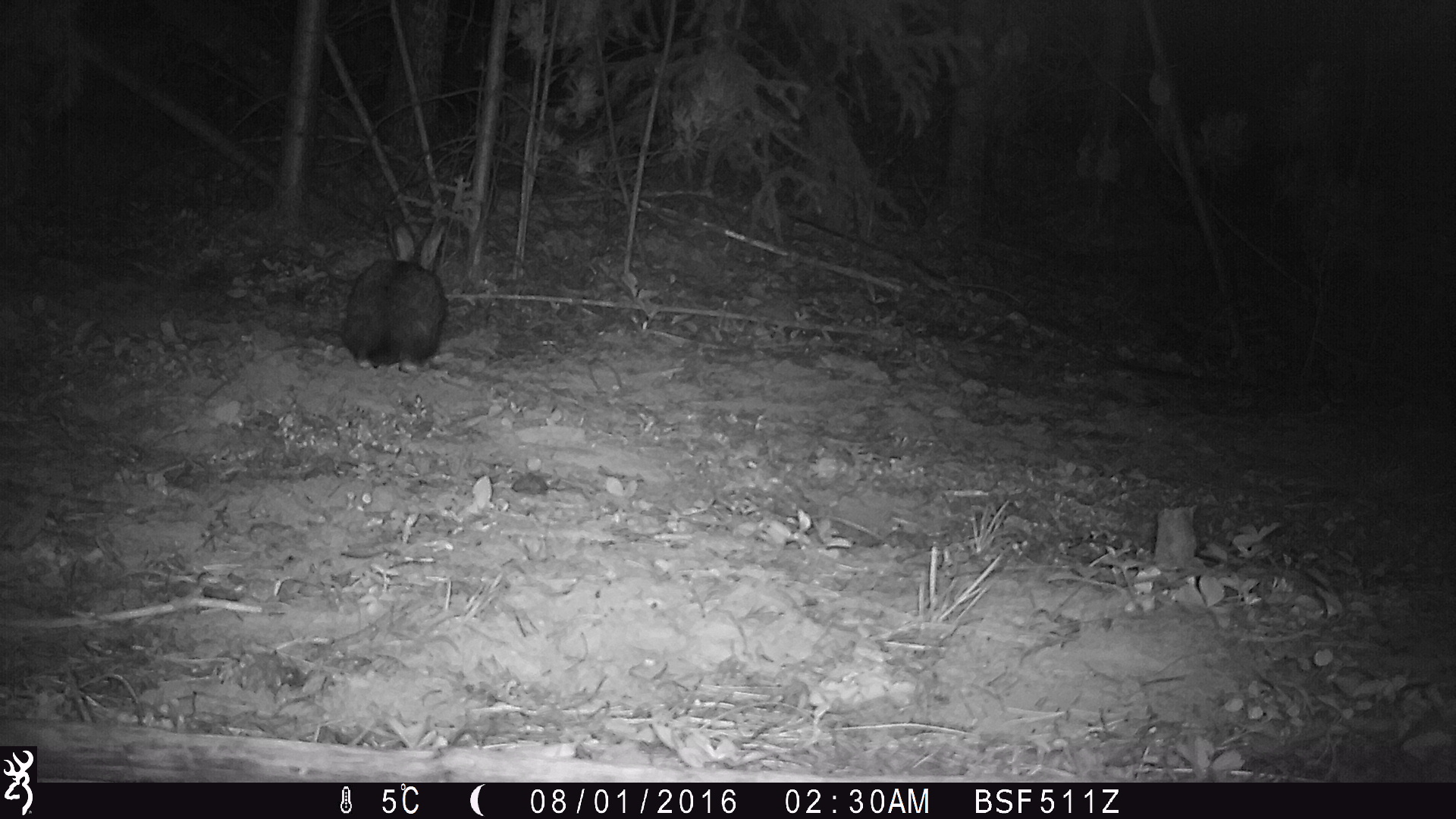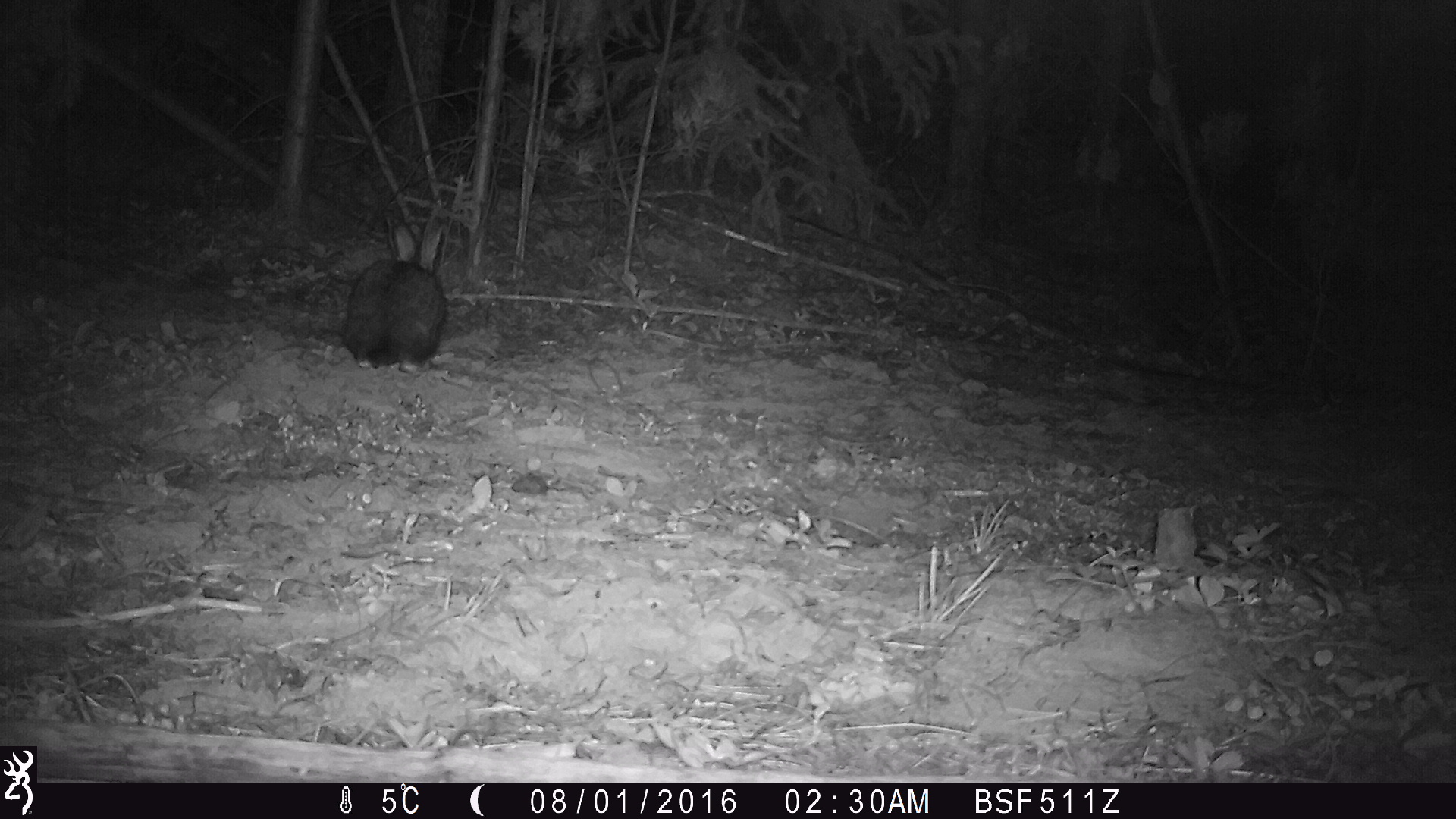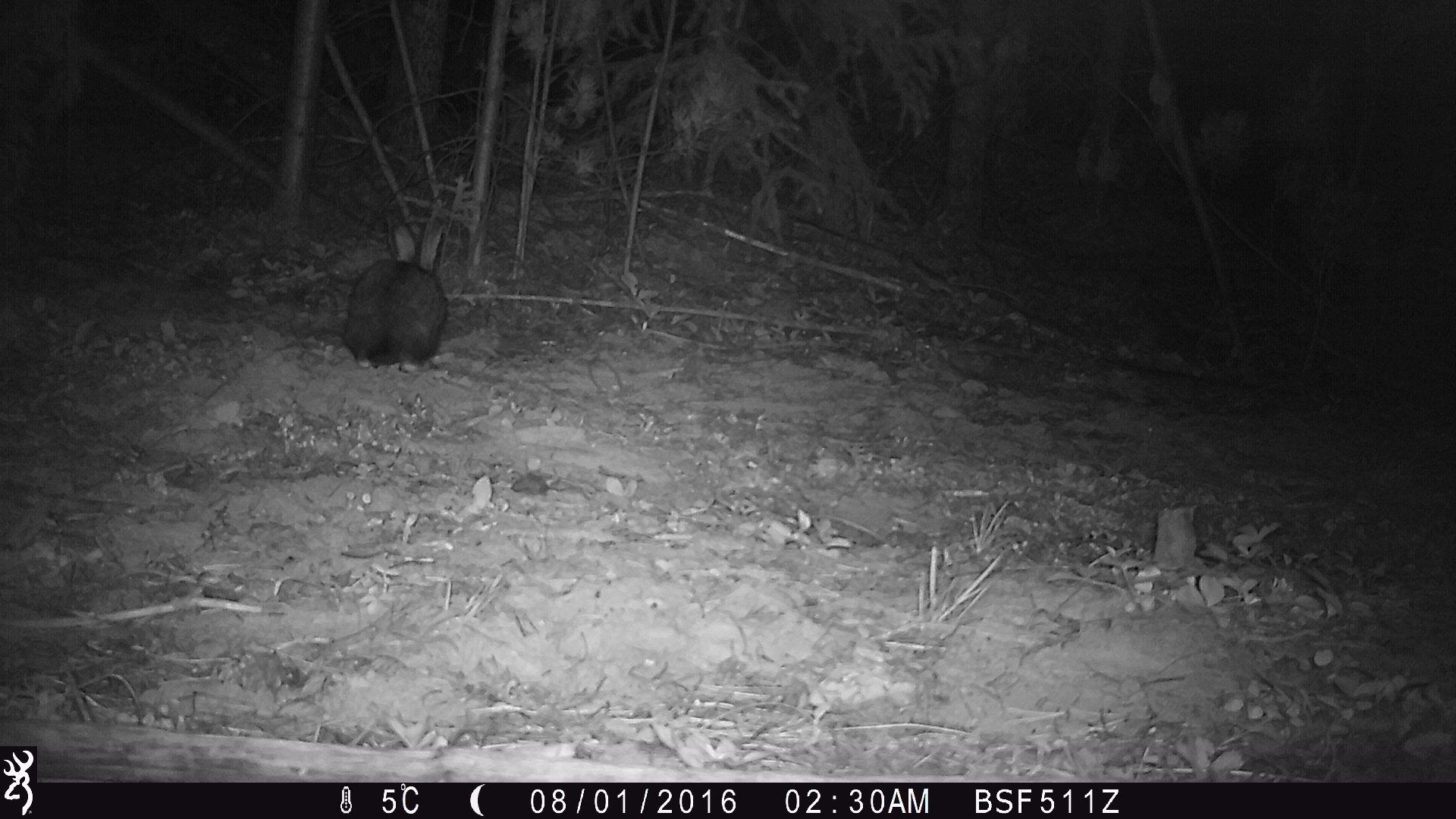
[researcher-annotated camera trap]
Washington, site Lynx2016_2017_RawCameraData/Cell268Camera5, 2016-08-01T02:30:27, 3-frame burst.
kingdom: Animalia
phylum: Chordata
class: Mammalia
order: Lagomorpha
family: Leporidae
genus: Lepus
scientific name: Lepus americanus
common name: snowshoe hare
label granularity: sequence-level